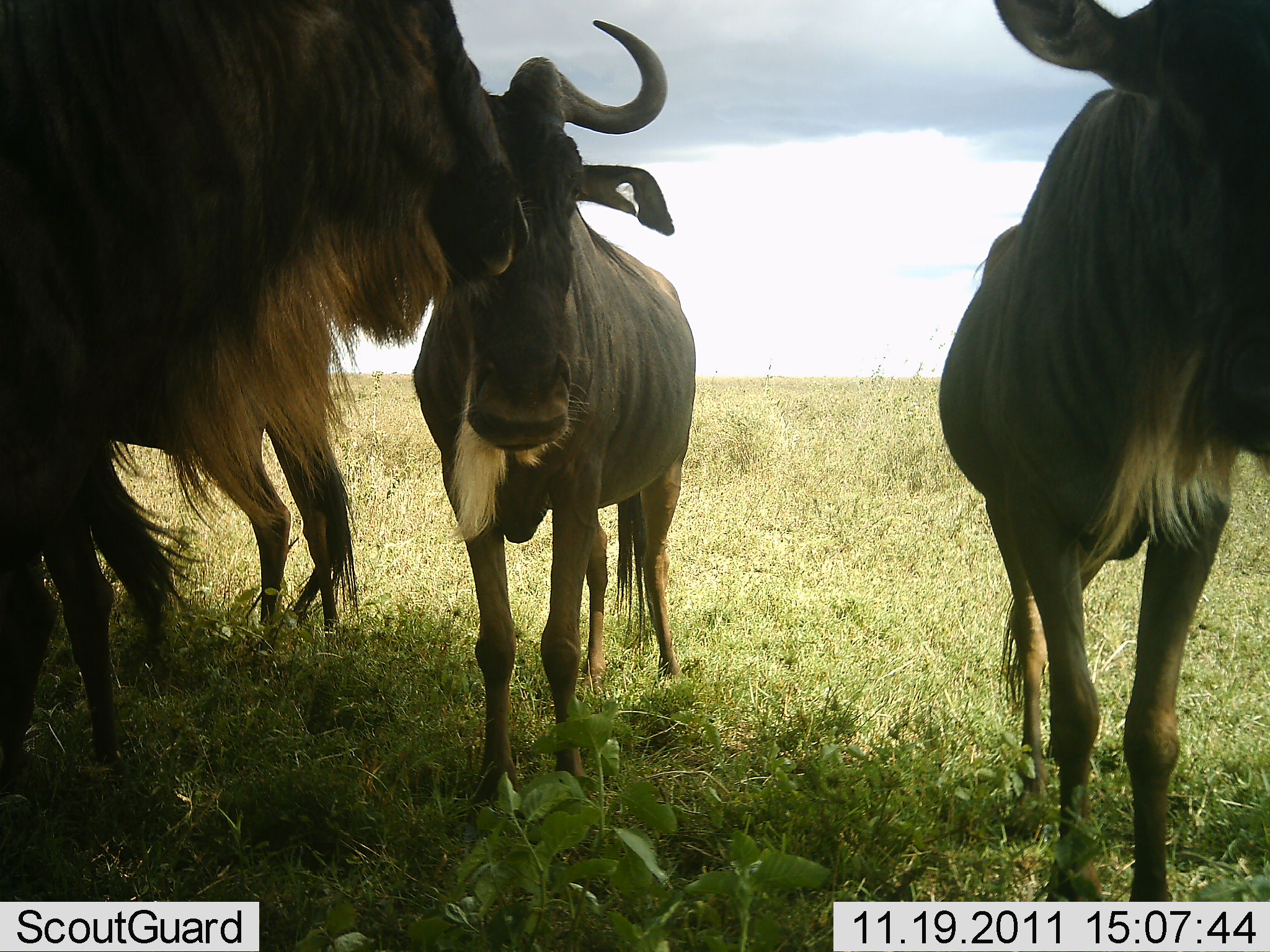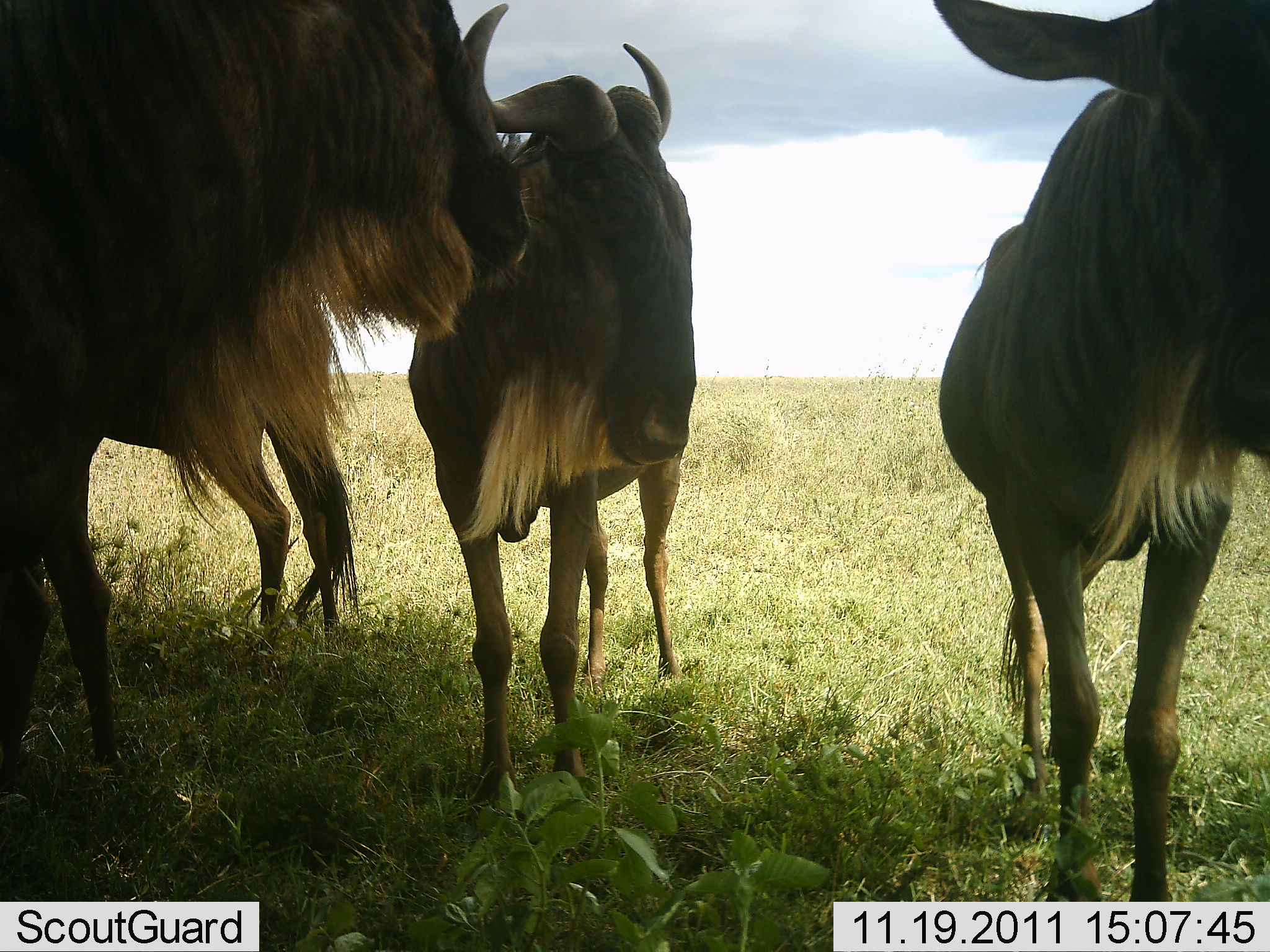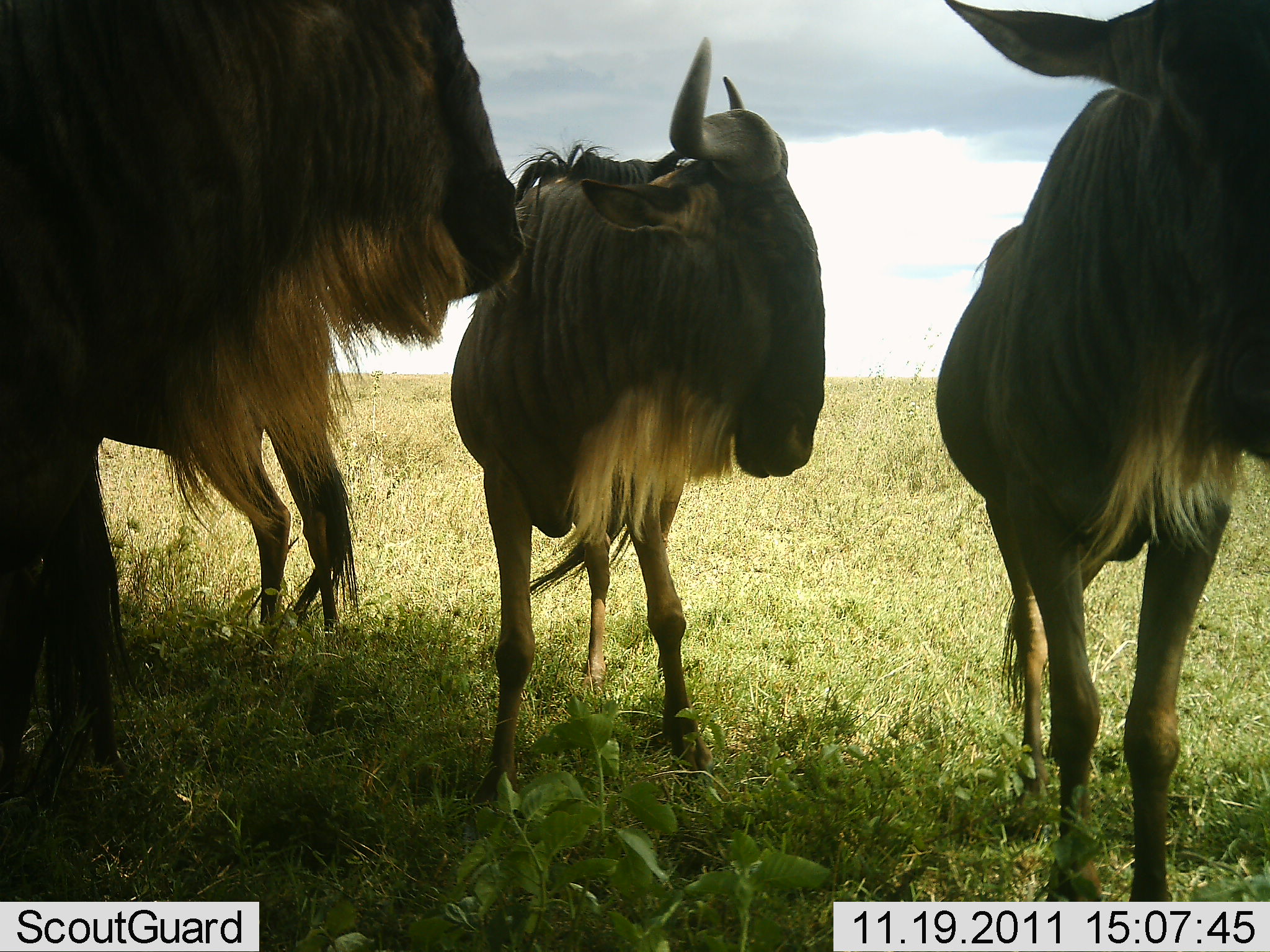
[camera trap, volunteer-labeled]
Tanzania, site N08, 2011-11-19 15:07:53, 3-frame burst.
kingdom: Animalia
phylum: Chordata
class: Mammalia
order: Artiodactyla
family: Bovidae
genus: Connochaetes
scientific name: Connochaetes taurinus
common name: blue wildebeest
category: wildebeest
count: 4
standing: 91%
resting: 0%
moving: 18%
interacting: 9%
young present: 0%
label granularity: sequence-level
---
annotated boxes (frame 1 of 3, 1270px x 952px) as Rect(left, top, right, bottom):
animal: Rect(0, 2, 537, 791); Rect(936, 0, 1269, 904); Rect(409, 16, 698, 817); Rect(102, 304, 358, 739)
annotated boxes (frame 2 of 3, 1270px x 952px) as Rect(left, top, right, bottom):
animal: Rect(0, 0, 536, 822); Rect(928, 0, 1269, 904); Rect(410, 0, 700, 812); Rect(95, 285, 359, 741)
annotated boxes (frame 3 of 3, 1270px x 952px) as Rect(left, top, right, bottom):
animal: Rect(0, 1, 530, 859); Rect(931, 2, 1269, 902); Rect(446, 29, 830, 817); Rect(104, 346, 354, 740)